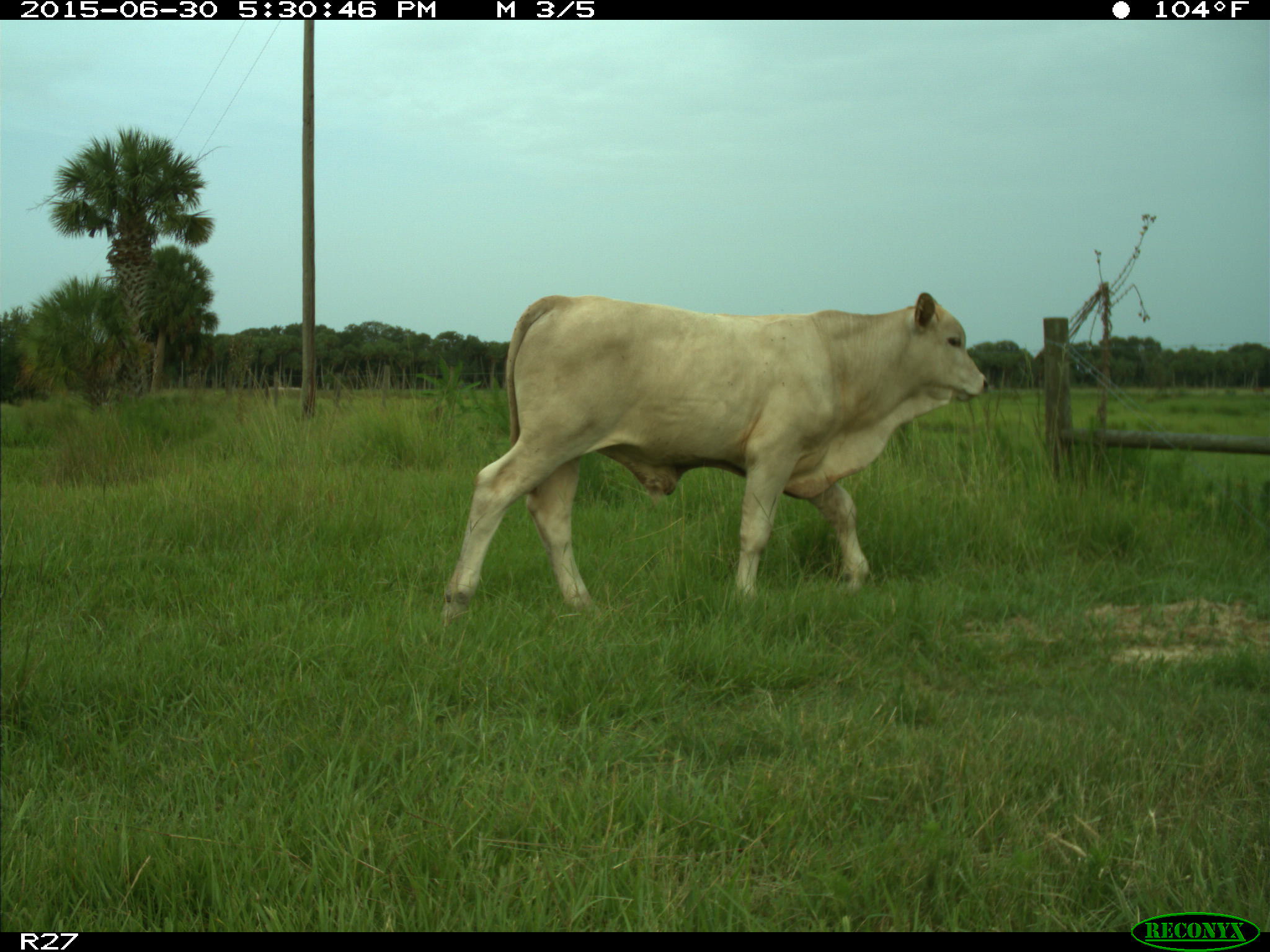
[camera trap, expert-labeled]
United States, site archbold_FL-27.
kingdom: Animalia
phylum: Chordata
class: Mammalia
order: Artiodactyla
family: Bovidae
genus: Bos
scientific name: Bos taurus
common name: domestic cow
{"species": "Bos taurus (domestic cow)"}